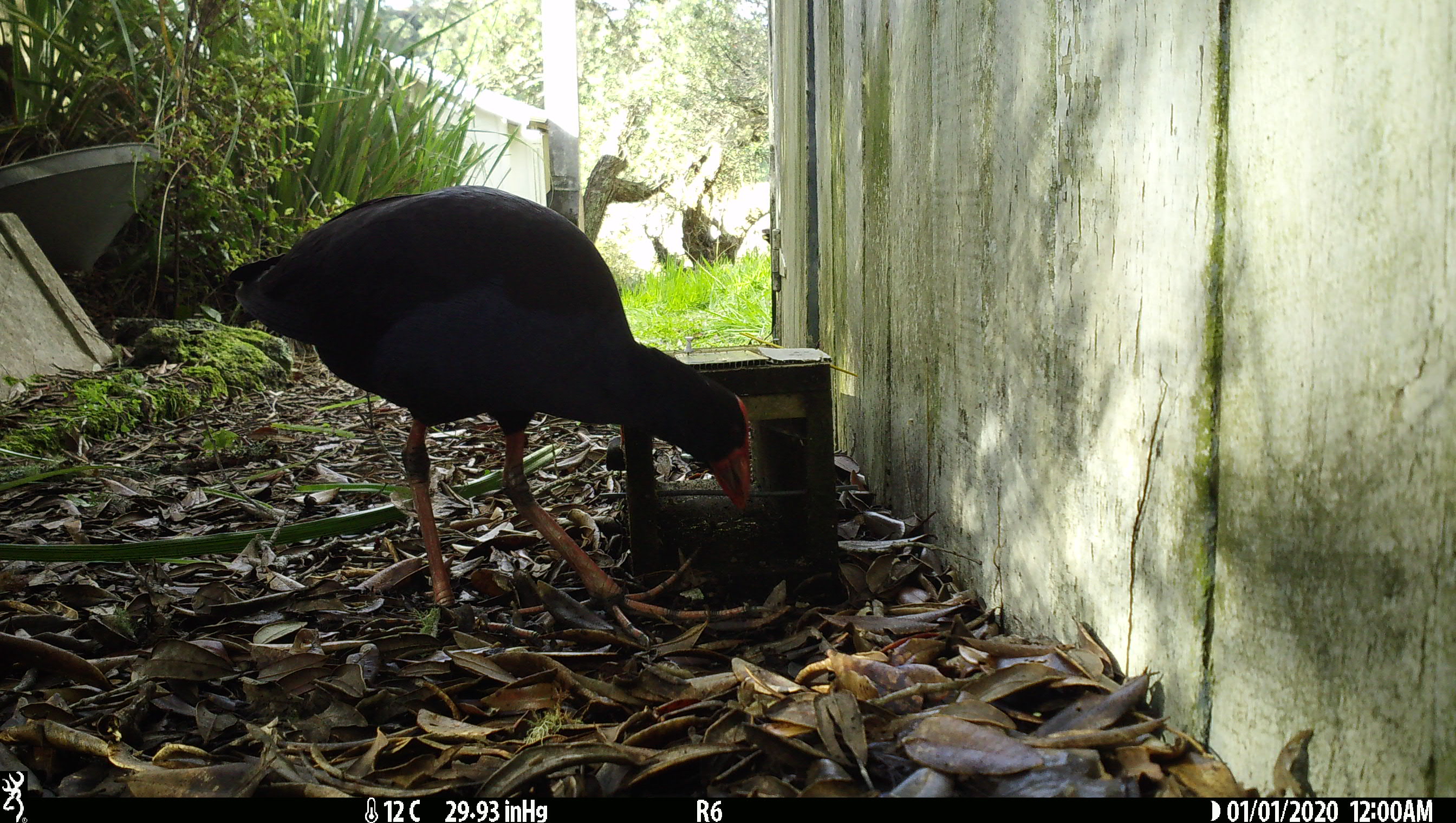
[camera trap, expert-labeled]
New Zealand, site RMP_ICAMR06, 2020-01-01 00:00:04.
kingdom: Animalia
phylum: Chordata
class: Aves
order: Gruiformes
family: Rallidae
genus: Porphyrio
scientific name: Porphyrio melanotus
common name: australasian swamphen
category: pukeko